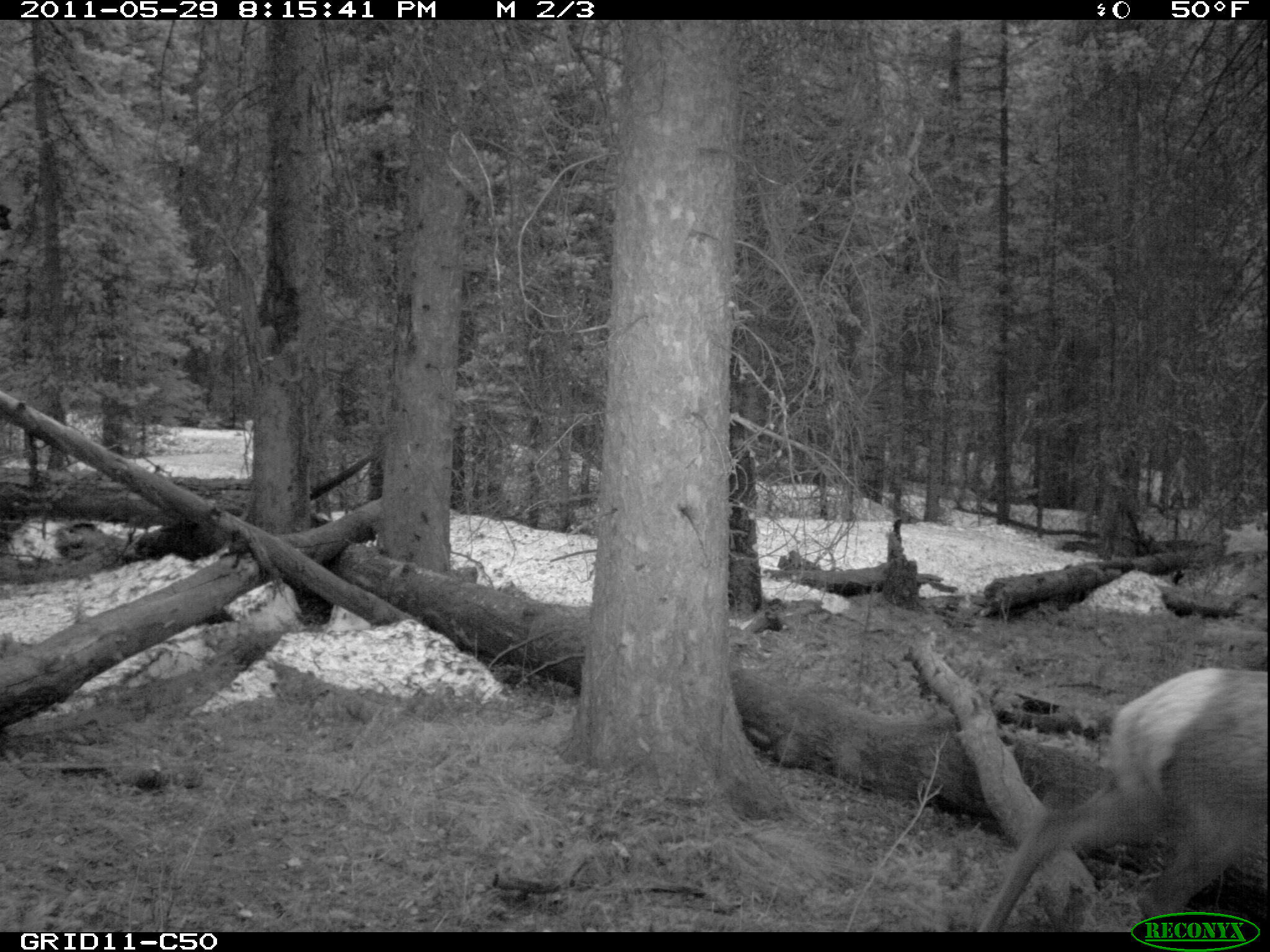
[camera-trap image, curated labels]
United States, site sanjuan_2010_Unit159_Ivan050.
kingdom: Animalia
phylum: Chordata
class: Mammalia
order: Artiodactyla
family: Cervidae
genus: Cervus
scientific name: Cervus elaphus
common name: red deer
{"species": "Cervus elaphus (red deer)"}